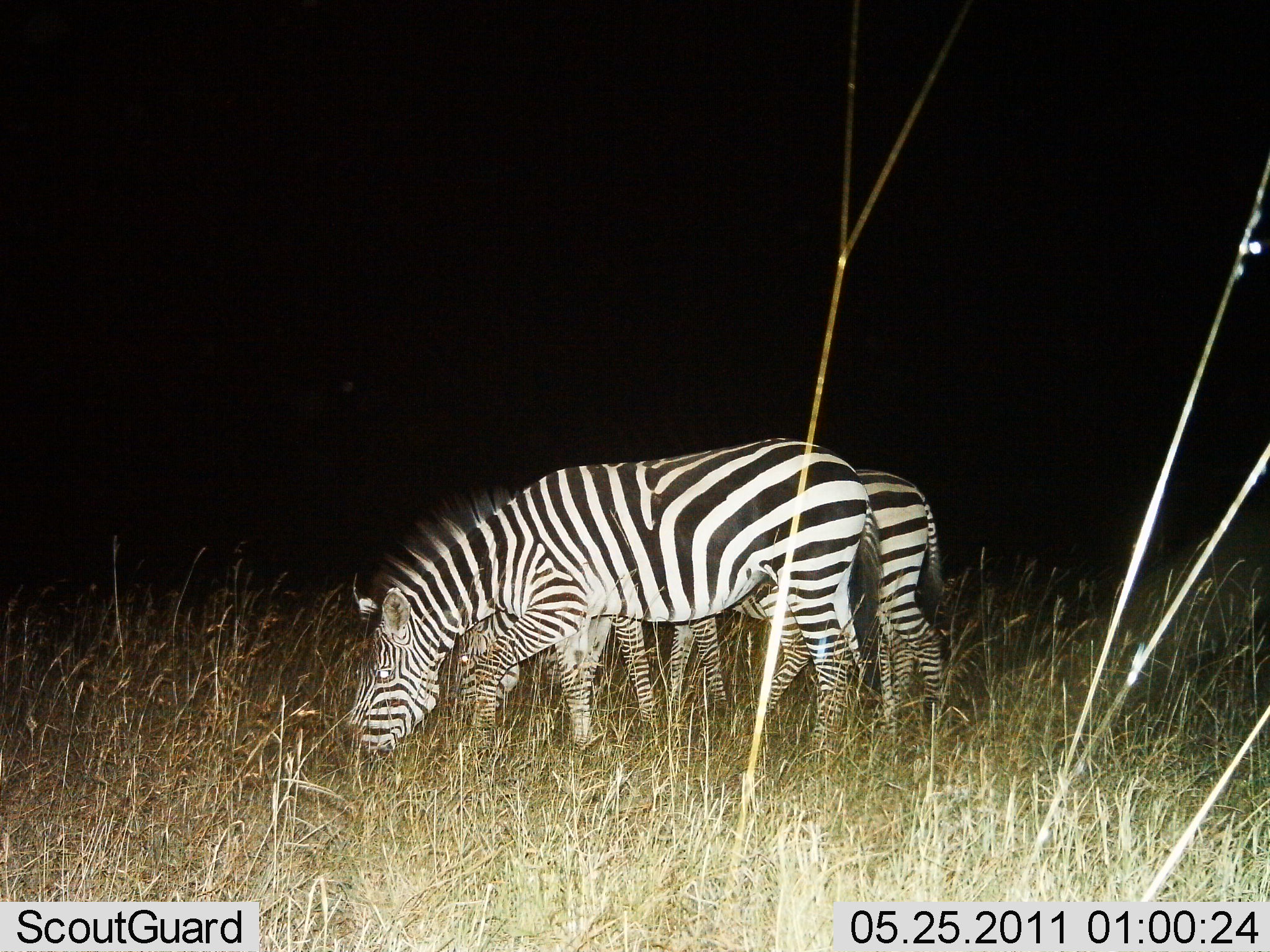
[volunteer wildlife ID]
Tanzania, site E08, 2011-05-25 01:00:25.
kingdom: Animalia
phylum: Chordata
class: Mammalia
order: Perissodactyla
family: Equidae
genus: Equus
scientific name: Equus quagga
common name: plains zebra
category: zebra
Zebra (plains zebra) (Equus quagga), count 2. Behavior (volunteer vote fractions): standing 25%, resting 0%, moving 0%, interacting 0%. Young present (vote fraction): 0%. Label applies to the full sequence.